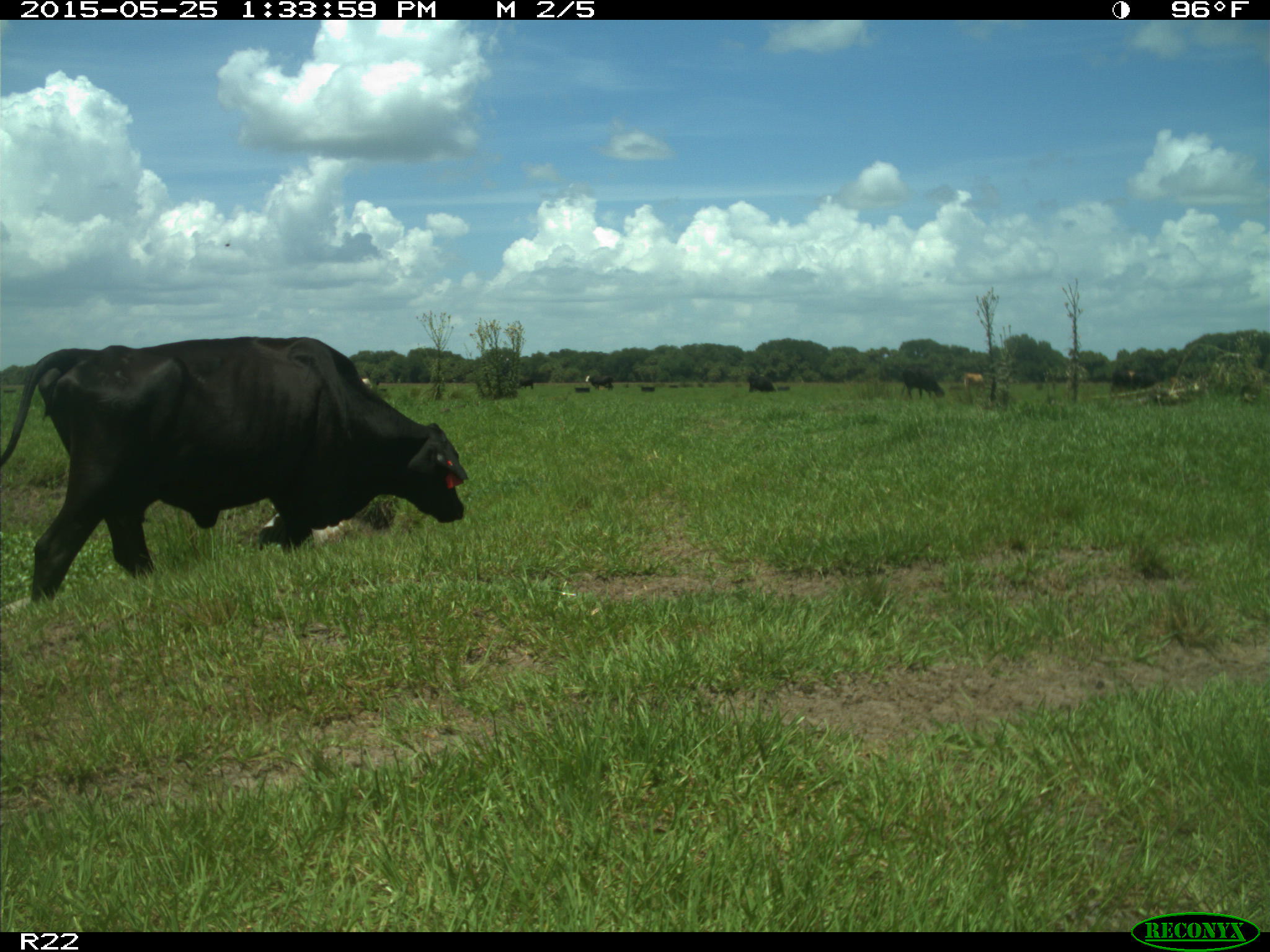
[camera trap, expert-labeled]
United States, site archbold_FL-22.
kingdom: Animalia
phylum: Chordata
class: Mammalia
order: Artiodactyla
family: Bovidae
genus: Bos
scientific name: Bos taurus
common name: domestic cow